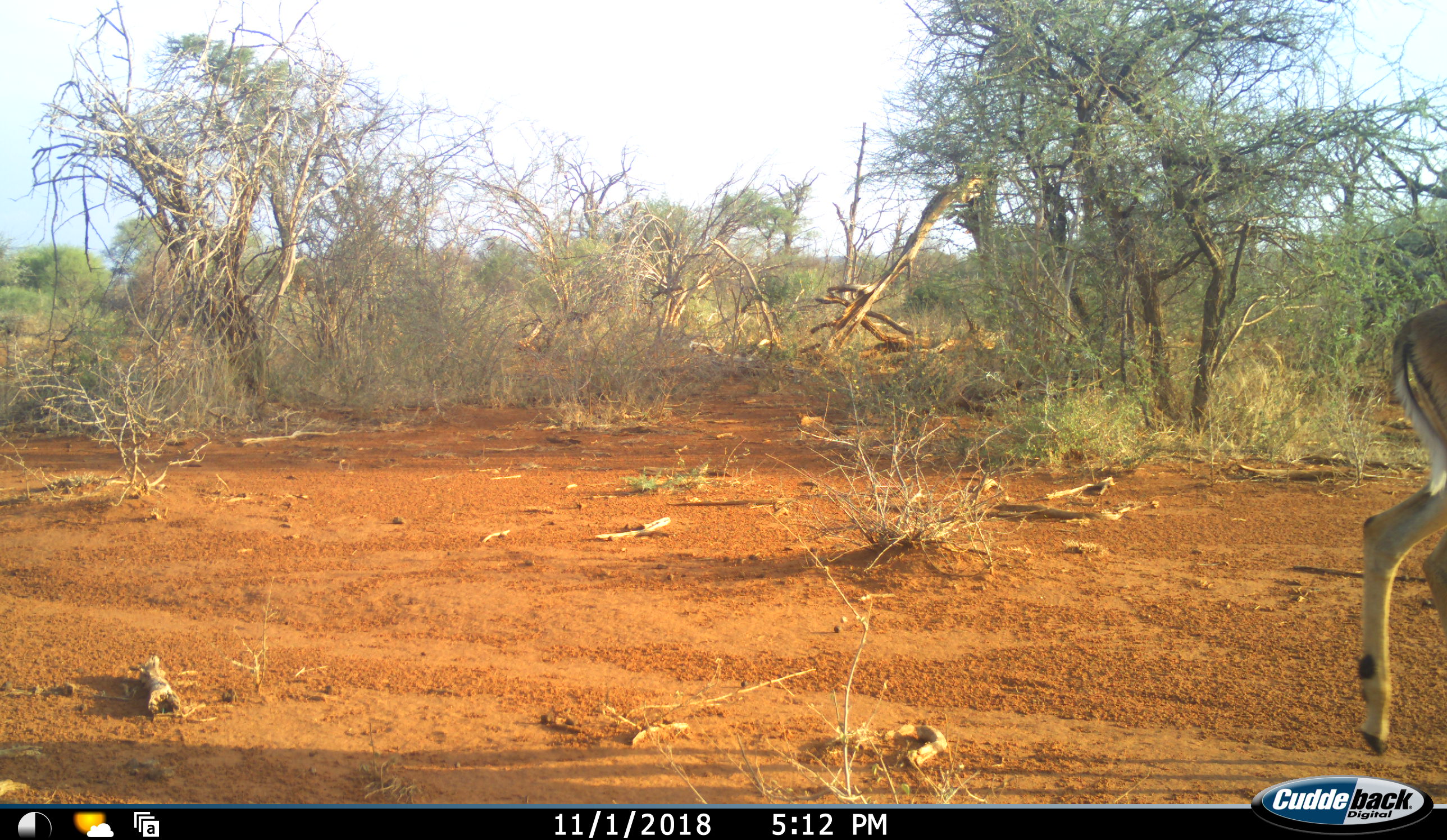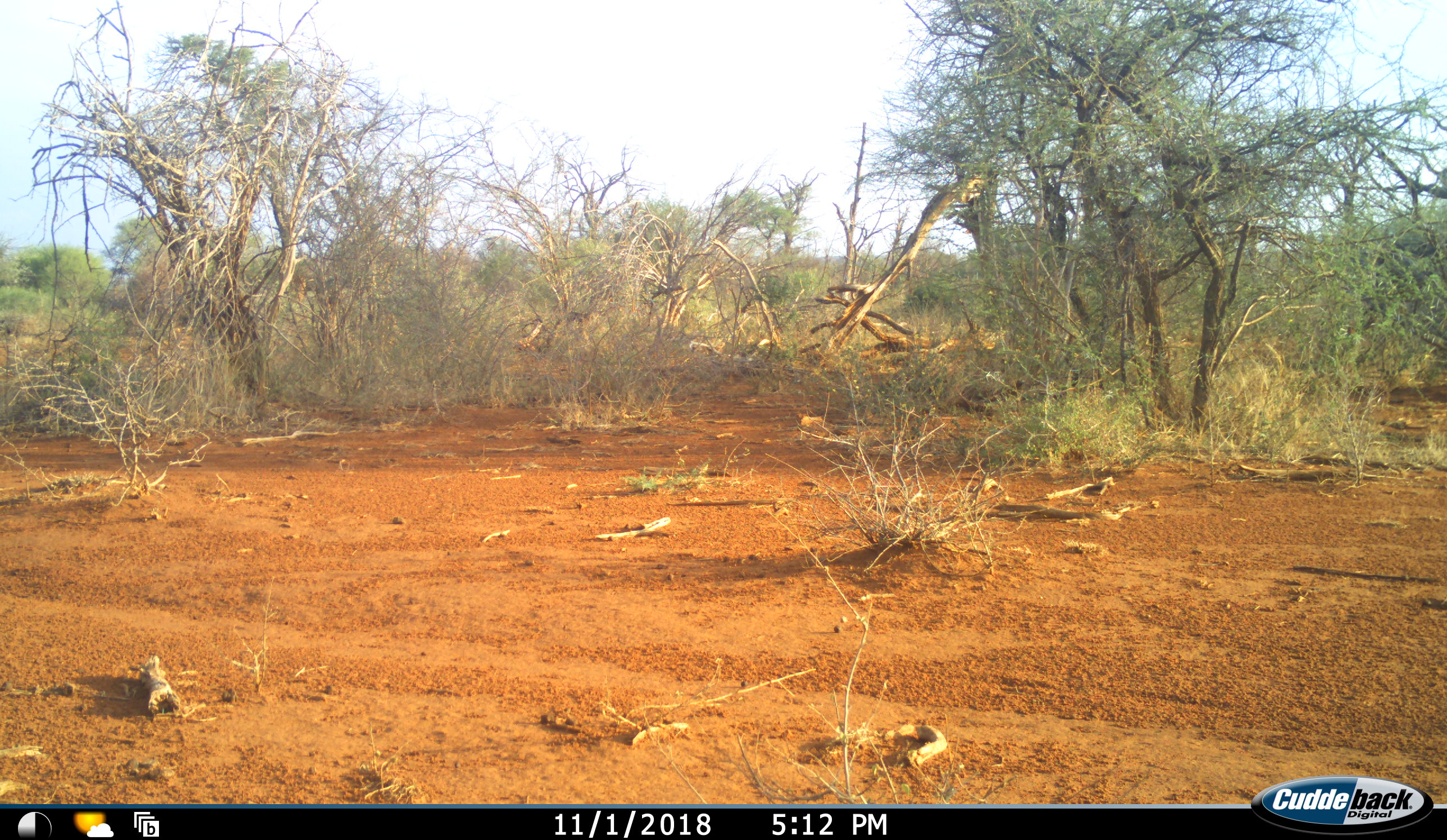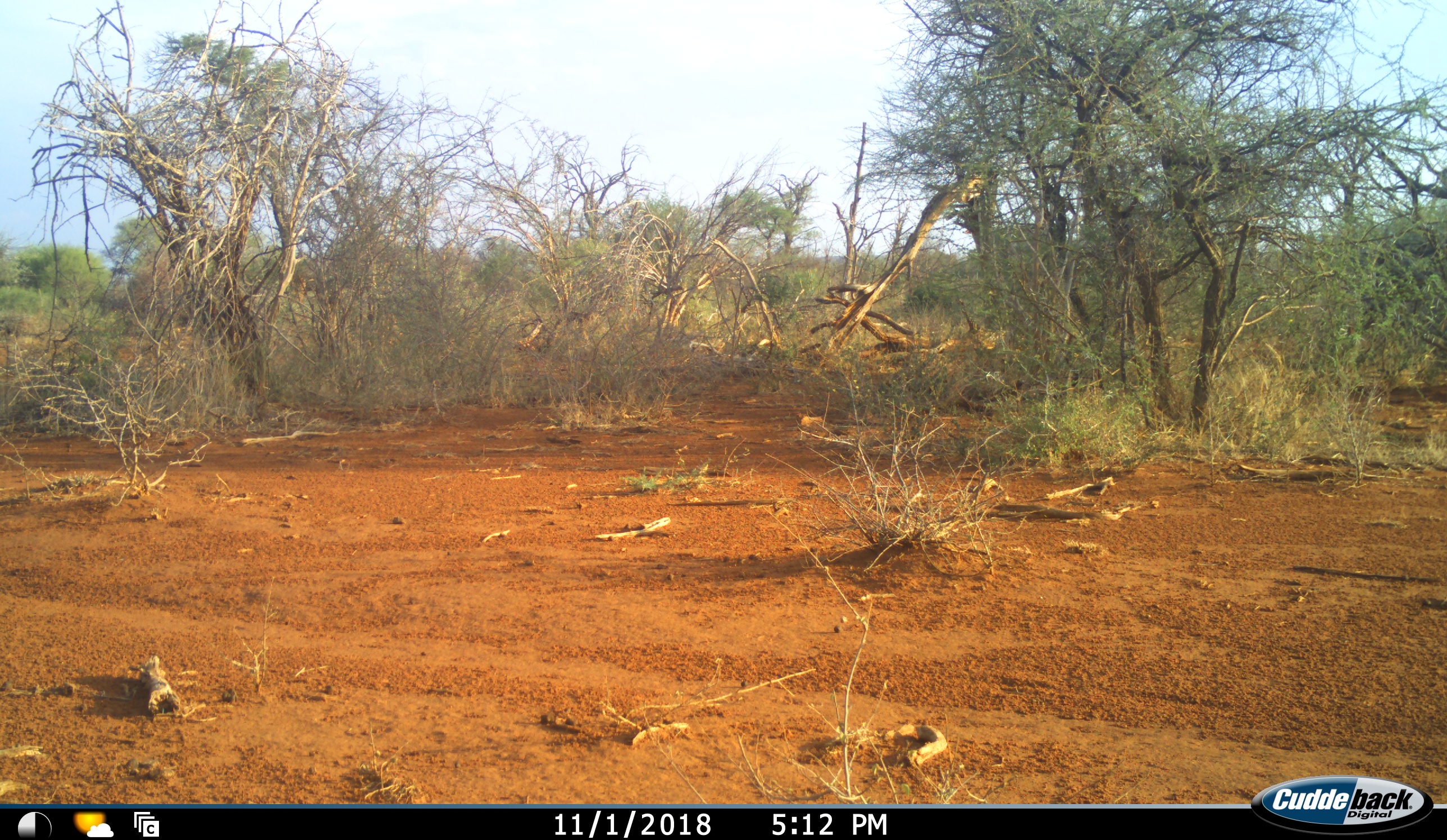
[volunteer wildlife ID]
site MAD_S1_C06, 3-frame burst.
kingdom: Animalia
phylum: Chordata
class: Mammalia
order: Artiodactyla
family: Bovidae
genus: Aepyceros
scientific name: Aepyceros melampus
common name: impala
Impala (Aepyceros melampus), count 1. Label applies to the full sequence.